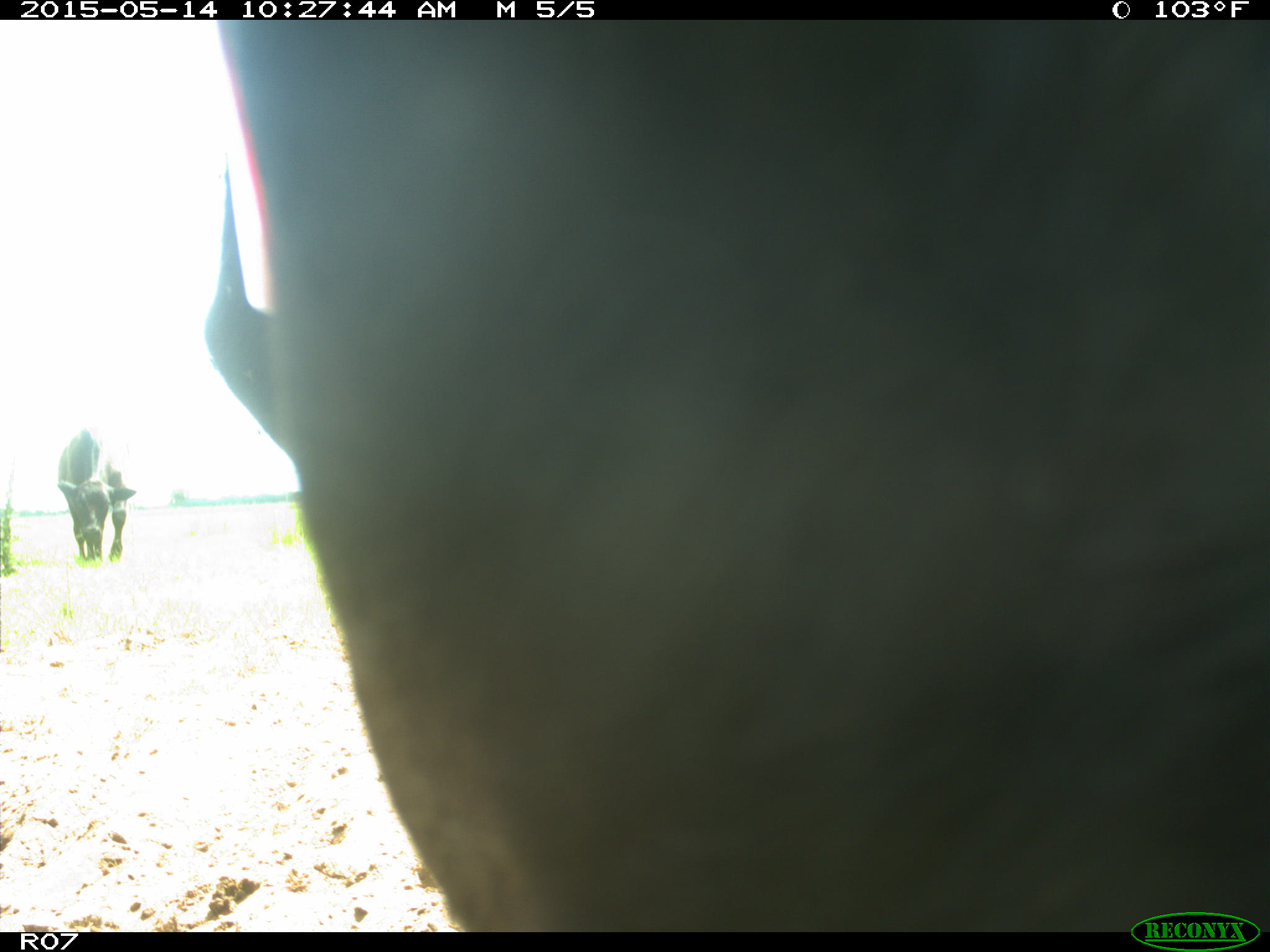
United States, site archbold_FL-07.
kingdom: Animalia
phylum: Chordata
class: Mammalia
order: Artiodactyla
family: Bovidae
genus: Bos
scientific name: Bos taurus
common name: domestic cow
Bos taurus (domestic cow).